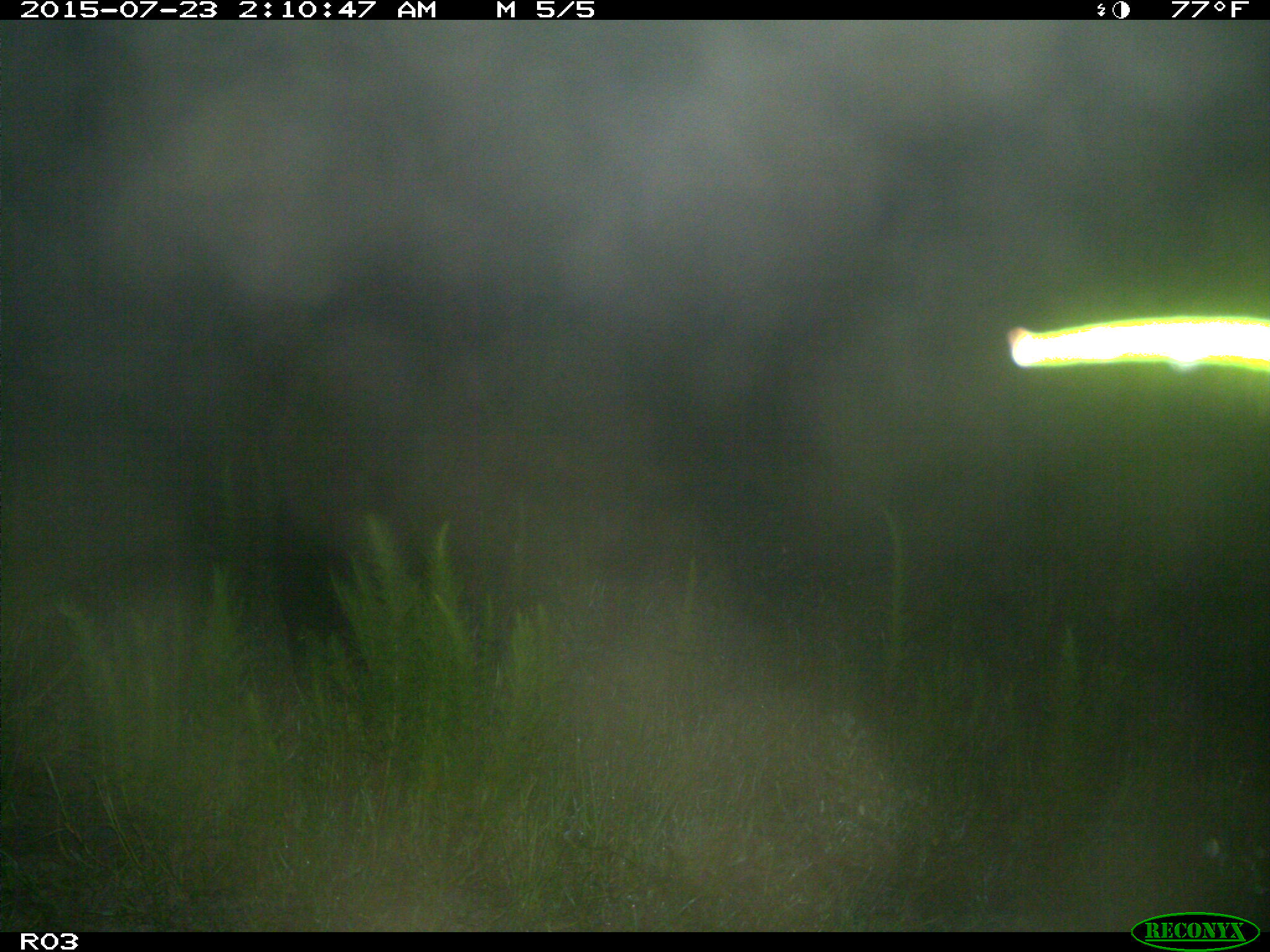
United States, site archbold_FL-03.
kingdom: Animalia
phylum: Chordata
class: Mammalia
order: Artiodactyla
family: Suidae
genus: Sus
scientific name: Sus scrofa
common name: wild boar